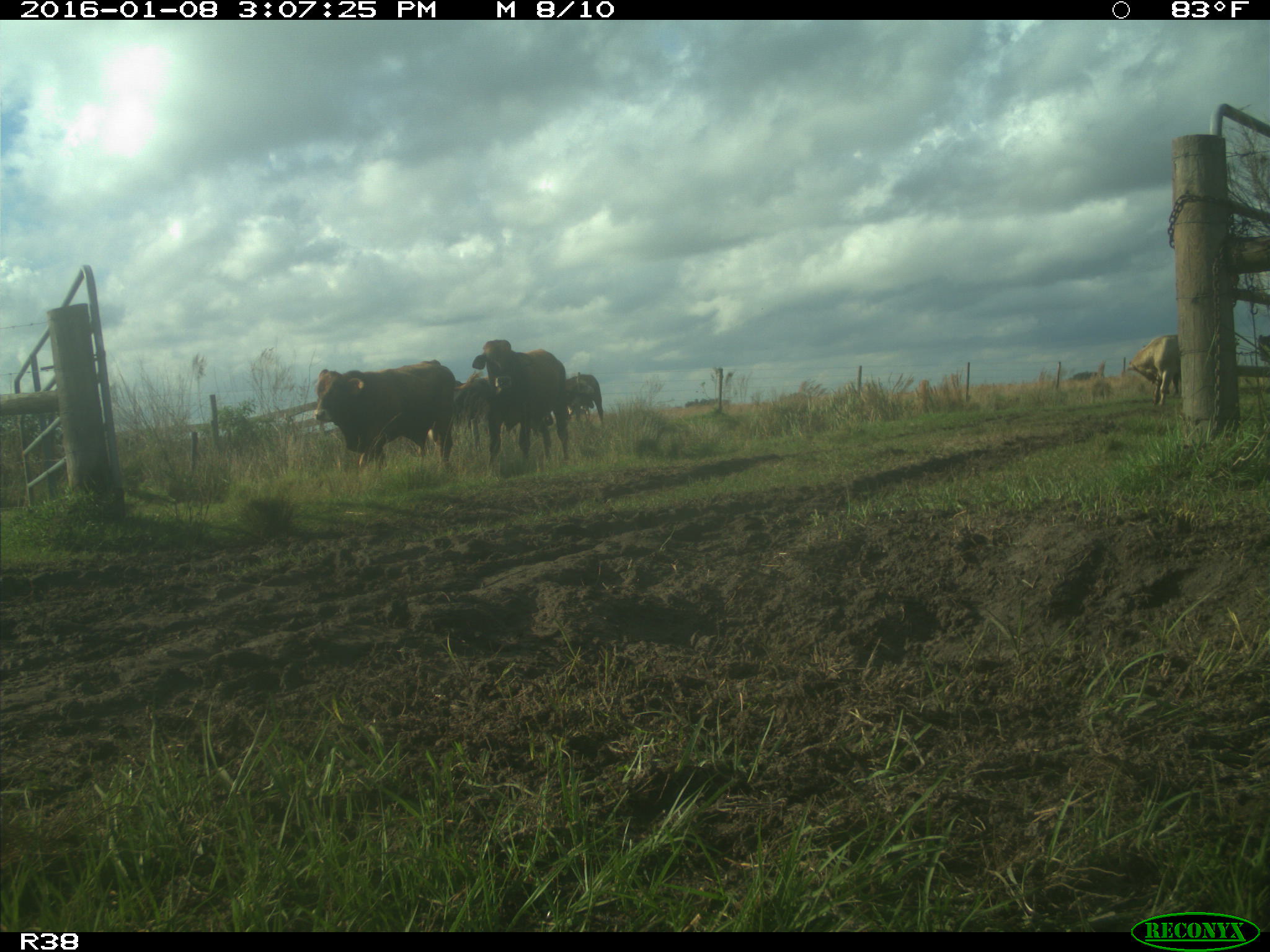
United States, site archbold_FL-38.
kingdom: Animalia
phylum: Chordata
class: Mammalia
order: Artiodactyla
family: Bovidae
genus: Bos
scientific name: Bos taurus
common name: domestic cow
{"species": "Bos taurus (domestic cow)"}